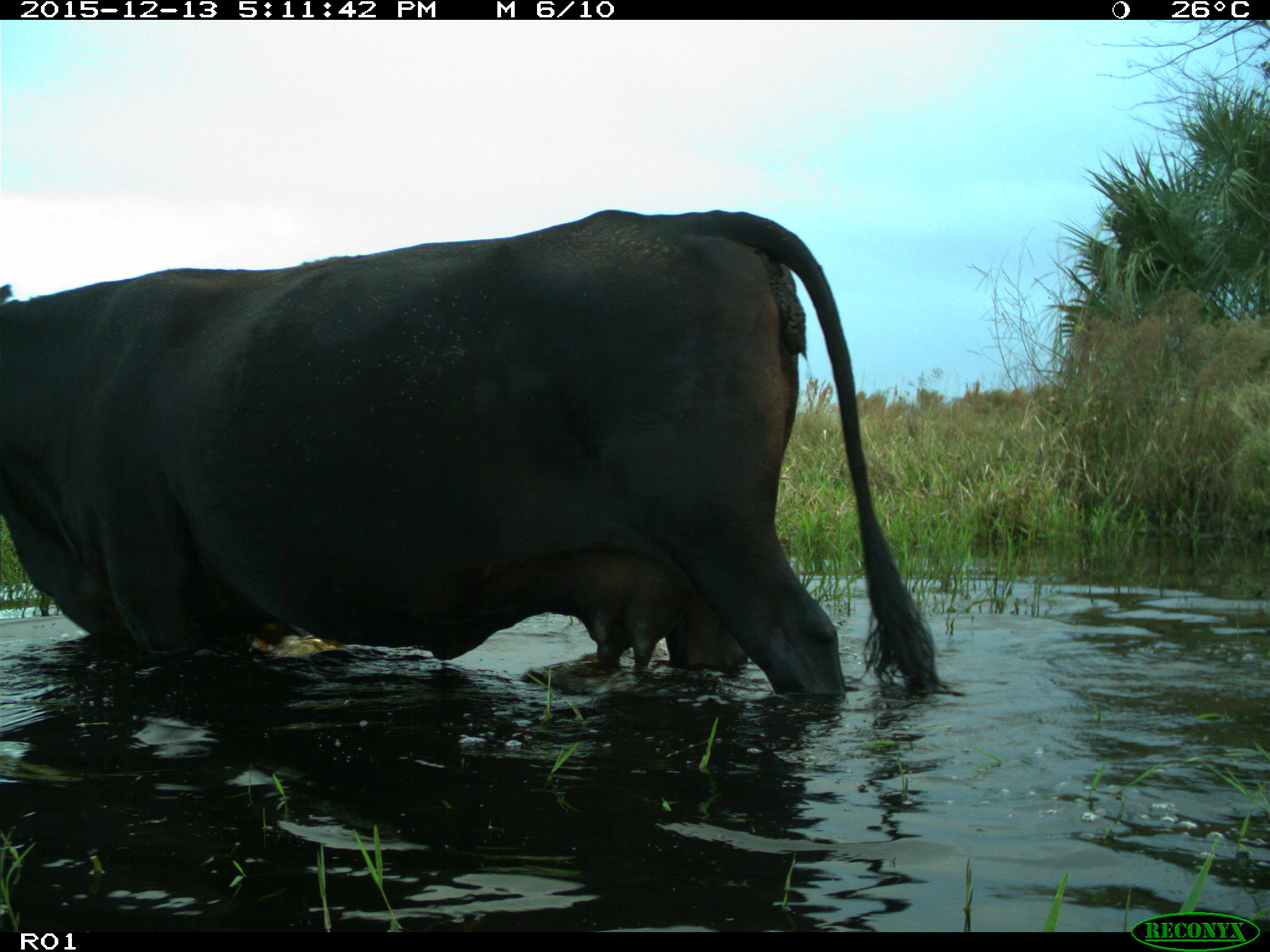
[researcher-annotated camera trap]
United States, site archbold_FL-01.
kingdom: Animalia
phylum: Chordata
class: Mammalia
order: Artiodactyla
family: Bovidae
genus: Bos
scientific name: Bos taurus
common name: domestic cow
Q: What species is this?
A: Bos taurus (domestic cow).